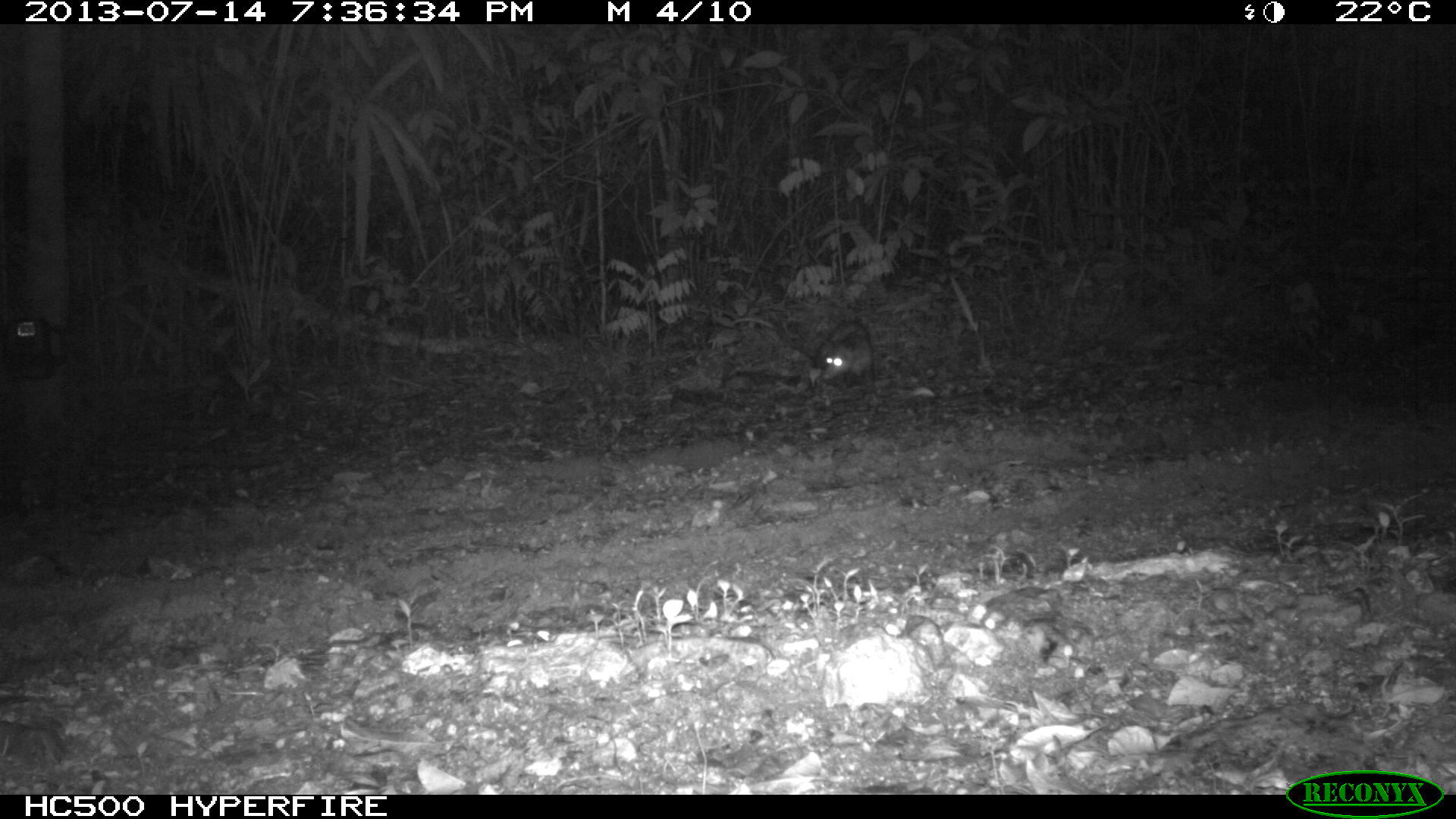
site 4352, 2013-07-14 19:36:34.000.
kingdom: Animalia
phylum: Chordata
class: Mammalia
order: Didelphimorphia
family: Didelphidae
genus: Didelphis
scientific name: Didelphis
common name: american opossums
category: didelphis sp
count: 1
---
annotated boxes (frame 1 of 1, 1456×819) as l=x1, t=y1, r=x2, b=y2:
didelphis sp: l=814, t=320, r=874, b=387